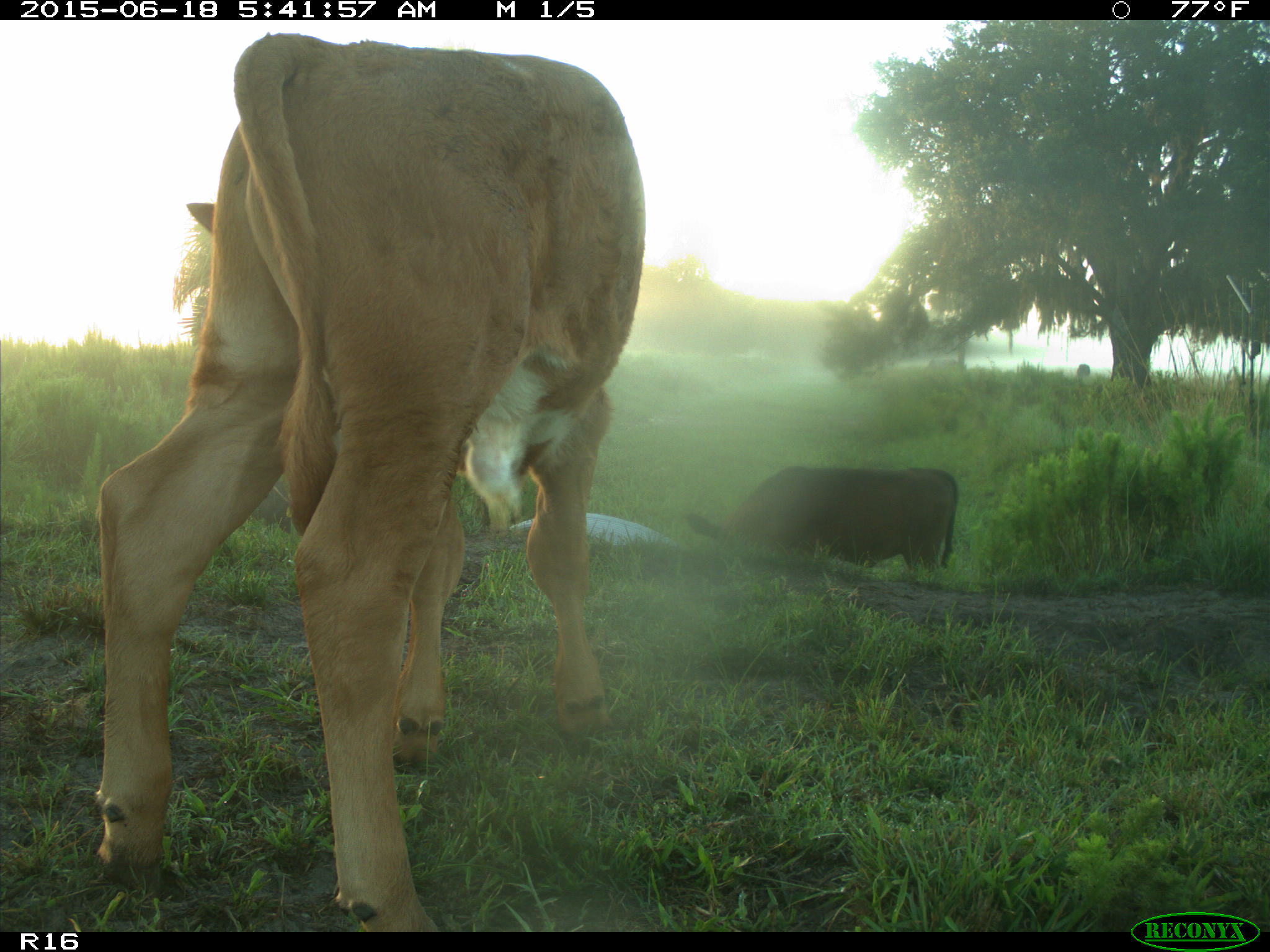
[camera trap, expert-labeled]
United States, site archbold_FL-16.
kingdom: Animalia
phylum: Chordata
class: Mammalia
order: Artiodactyla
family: Suidae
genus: Sus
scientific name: Sus scrofa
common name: wild boar